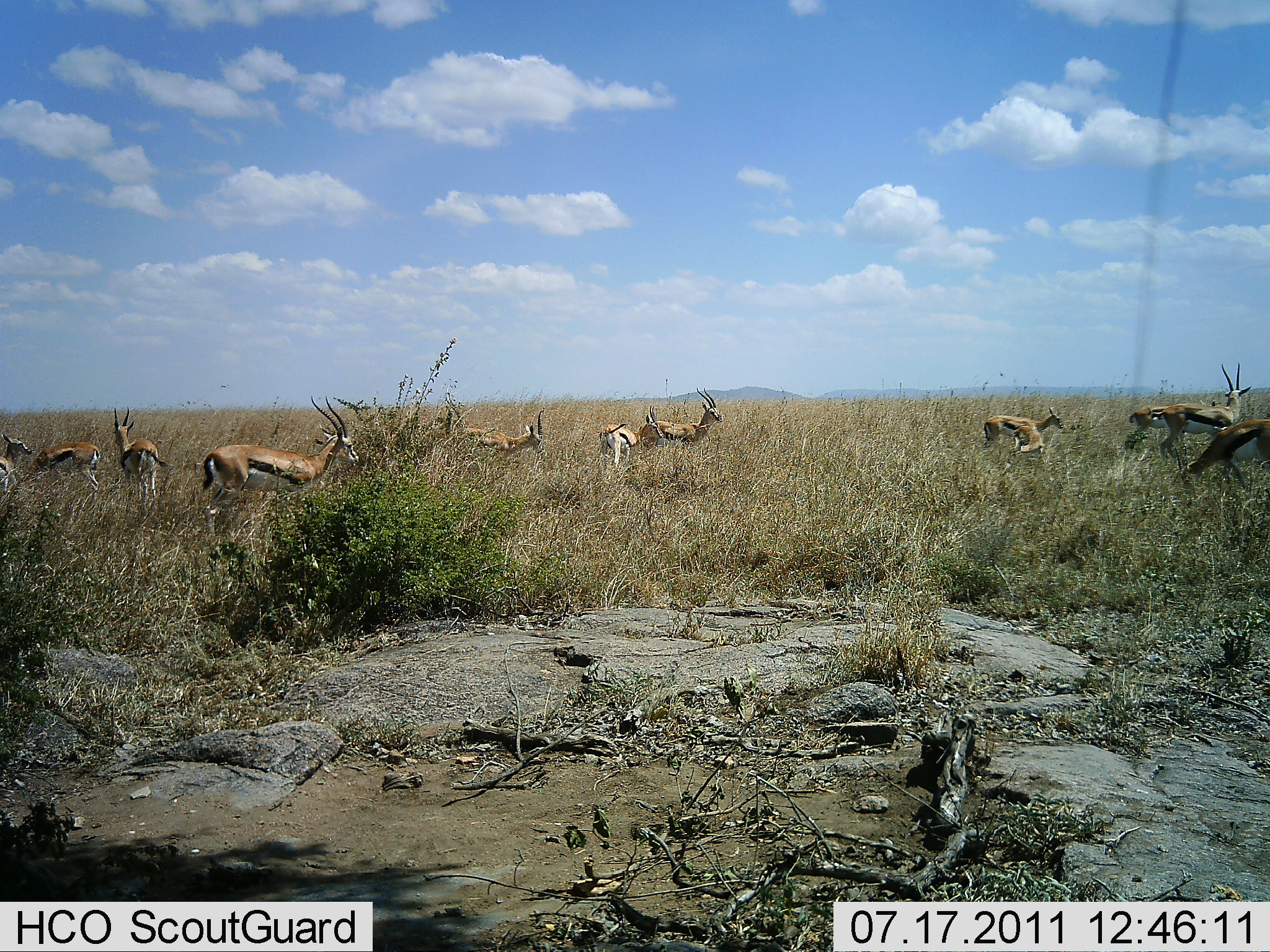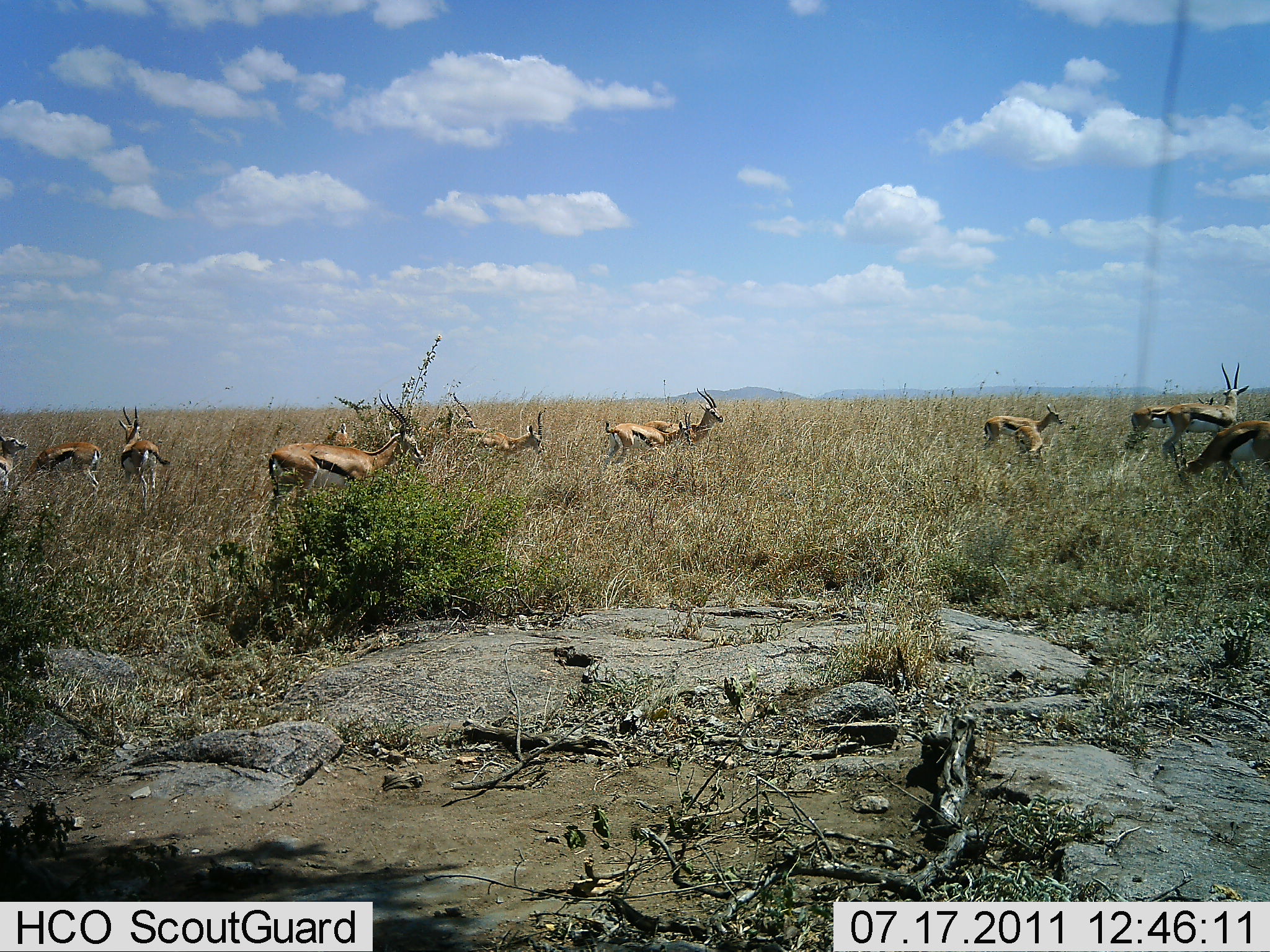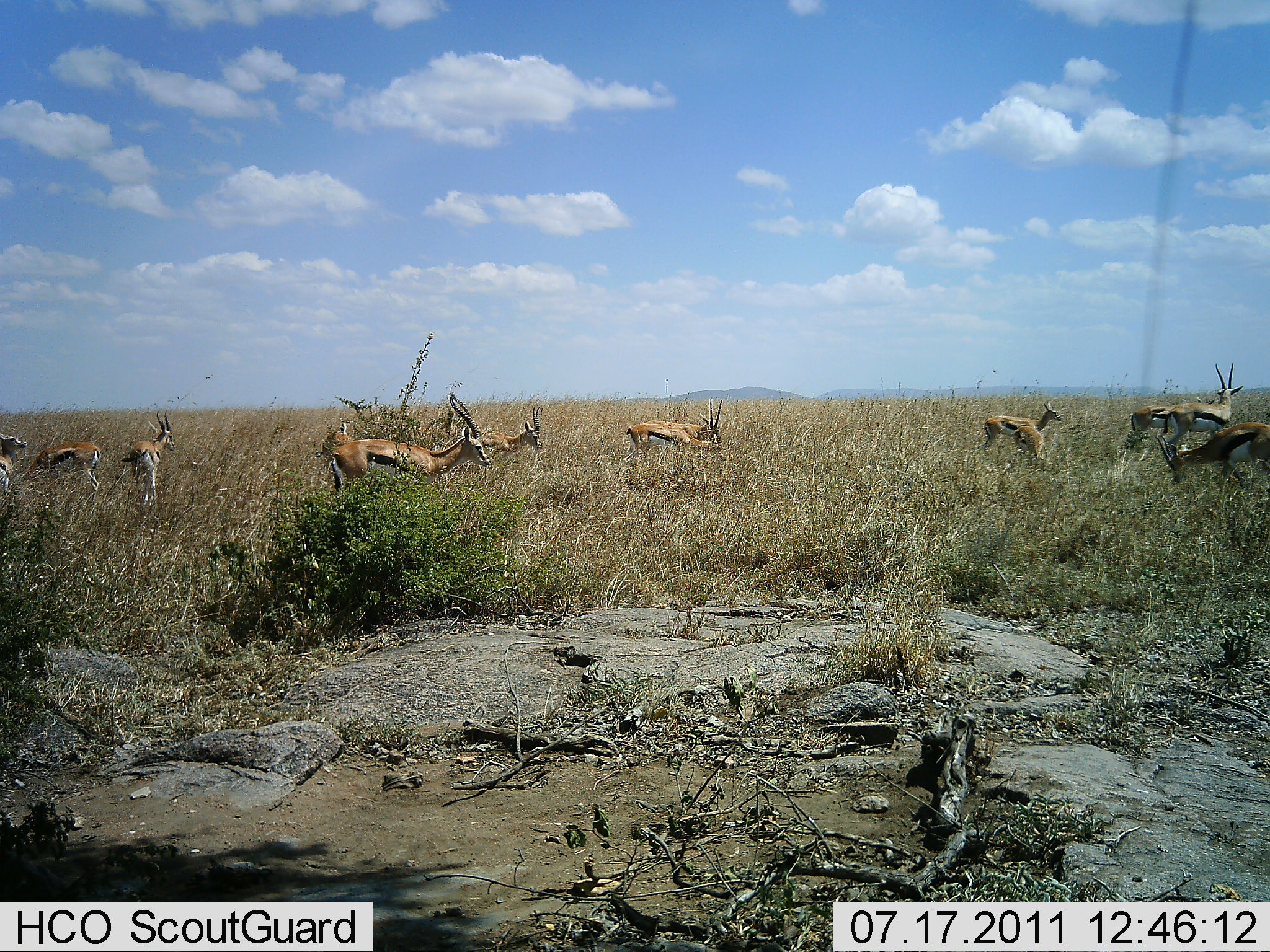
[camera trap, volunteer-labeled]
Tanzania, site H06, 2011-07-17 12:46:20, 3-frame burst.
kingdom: Animalia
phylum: Chordata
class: Mammalia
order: Artiodactyla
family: Bovidae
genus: Eudorcas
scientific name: Eudorcas thomsonii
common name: thomson's gazelle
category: gazellethomsons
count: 11-50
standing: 55%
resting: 0%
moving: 55%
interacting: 0%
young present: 9%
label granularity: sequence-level